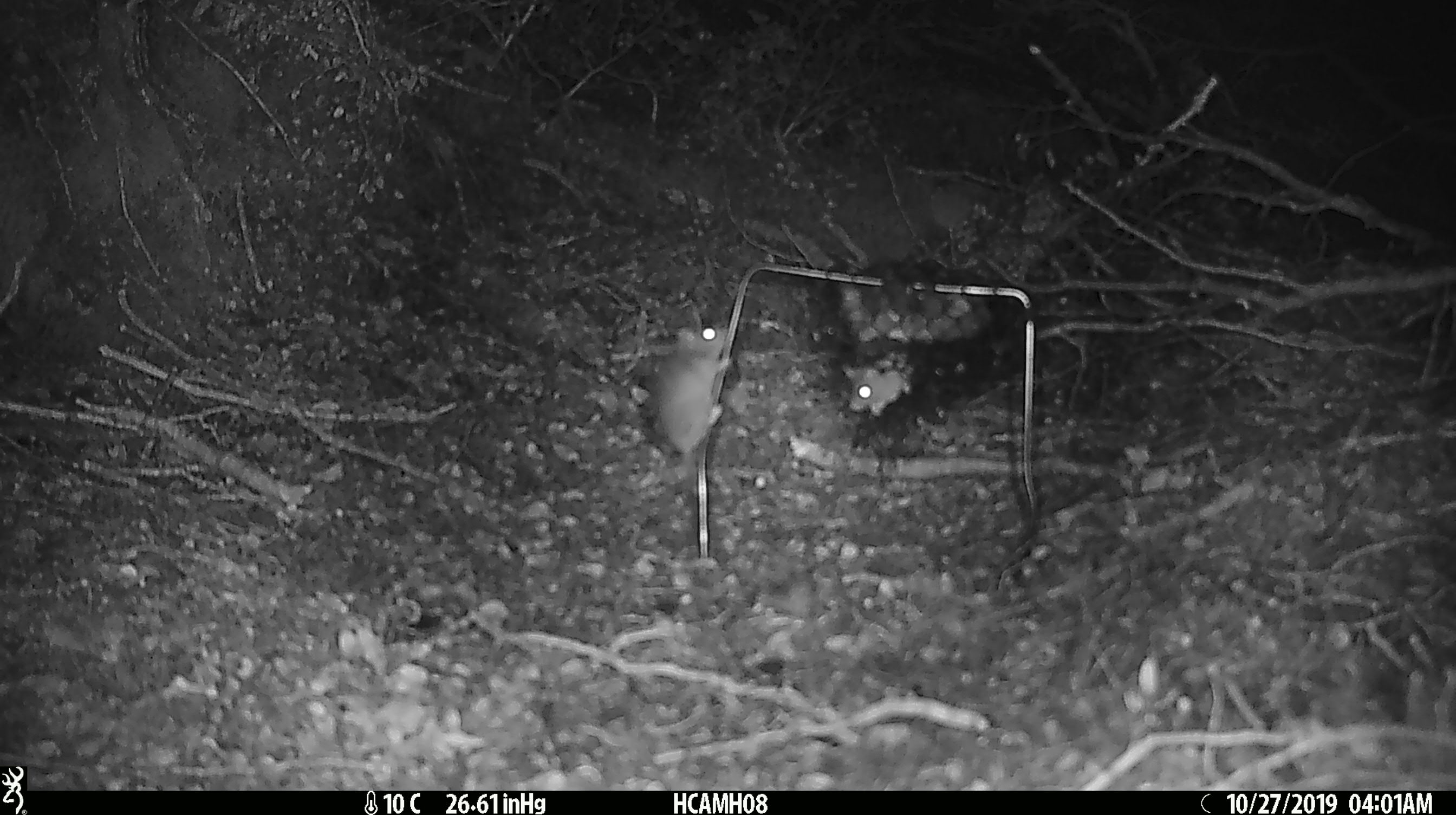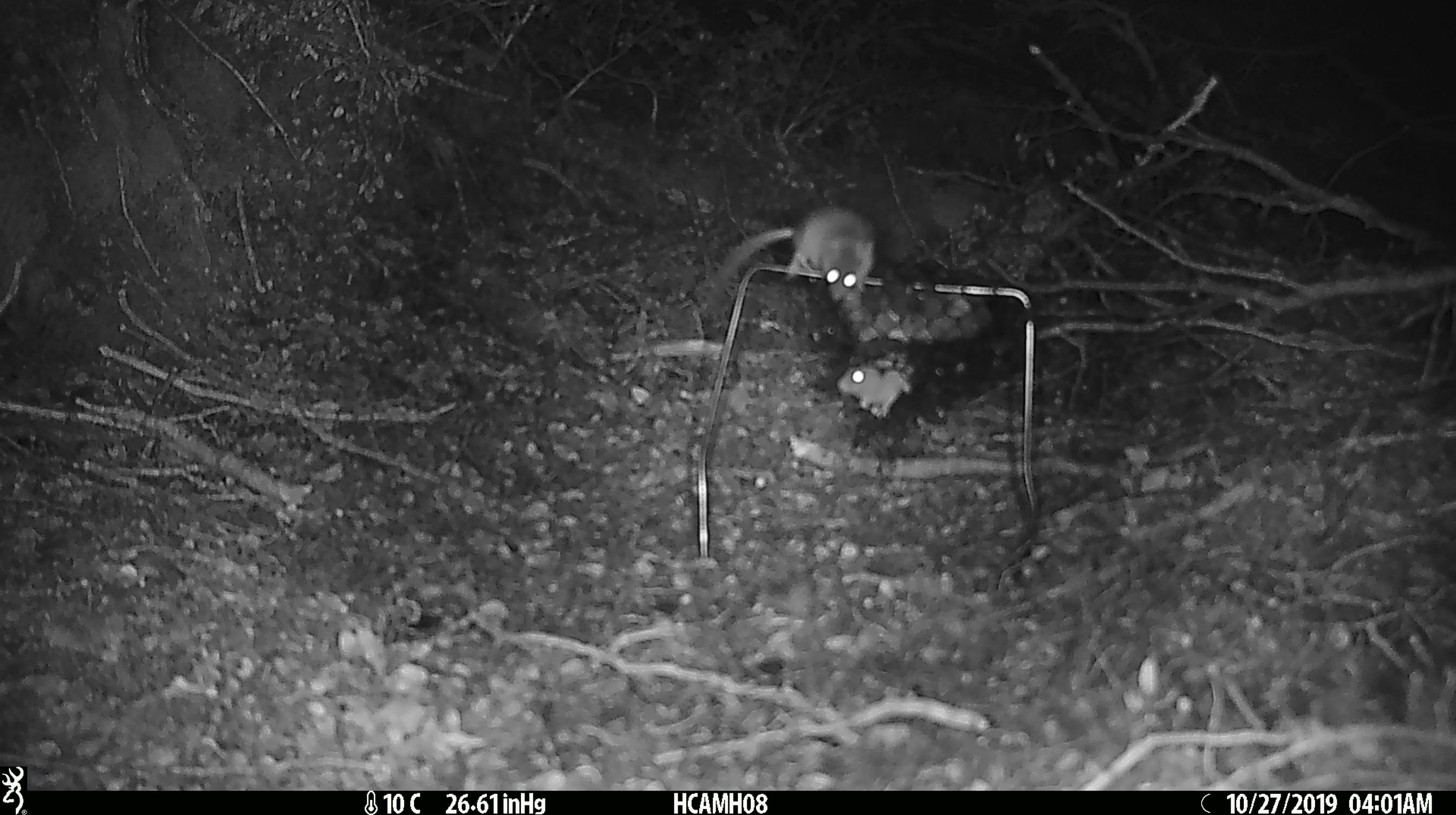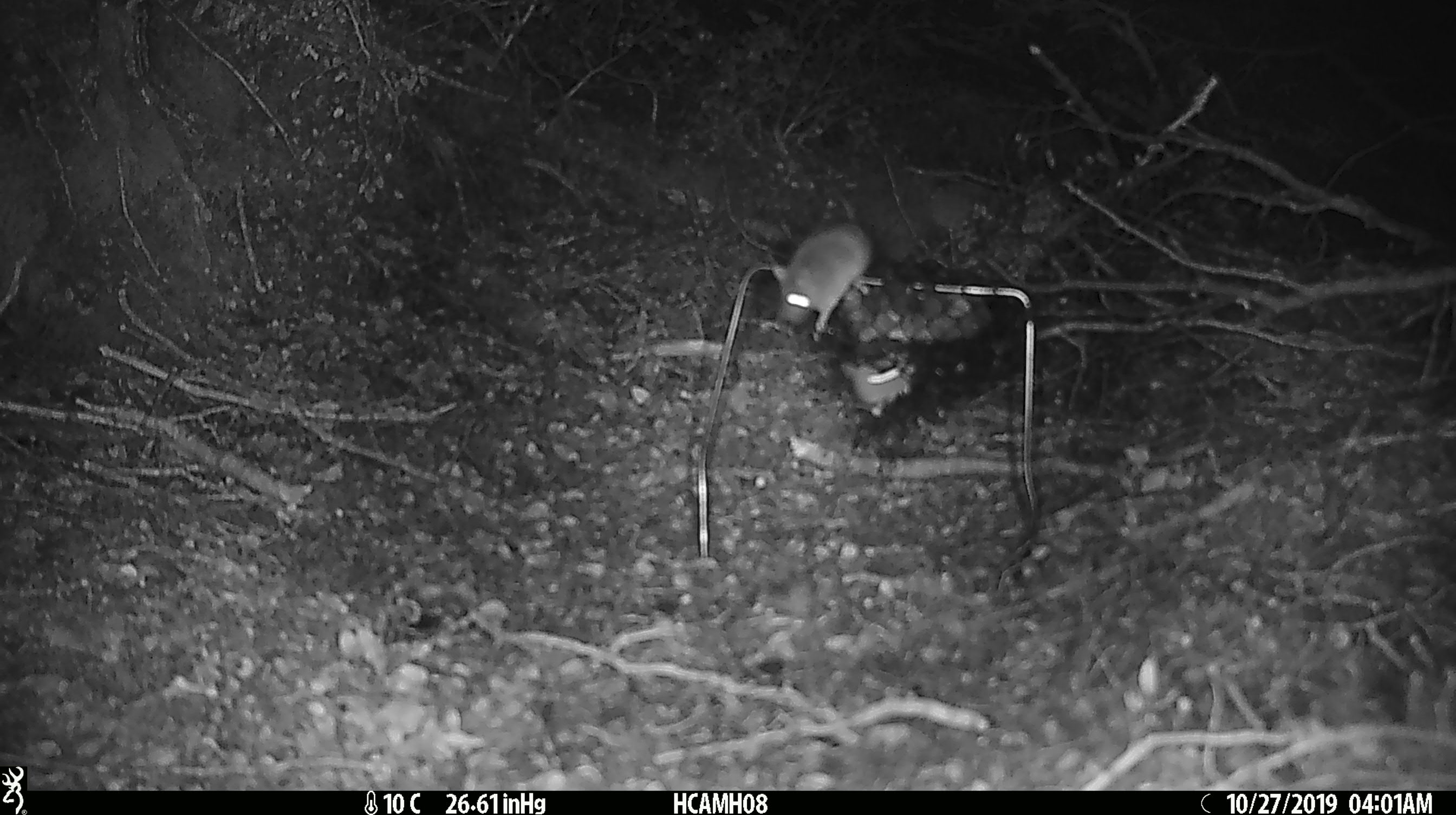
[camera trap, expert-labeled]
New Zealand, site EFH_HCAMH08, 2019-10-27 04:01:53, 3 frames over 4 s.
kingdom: Animalia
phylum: Chordata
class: Mammalia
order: Rodentia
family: Muridae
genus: Mus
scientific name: Mus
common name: mouse